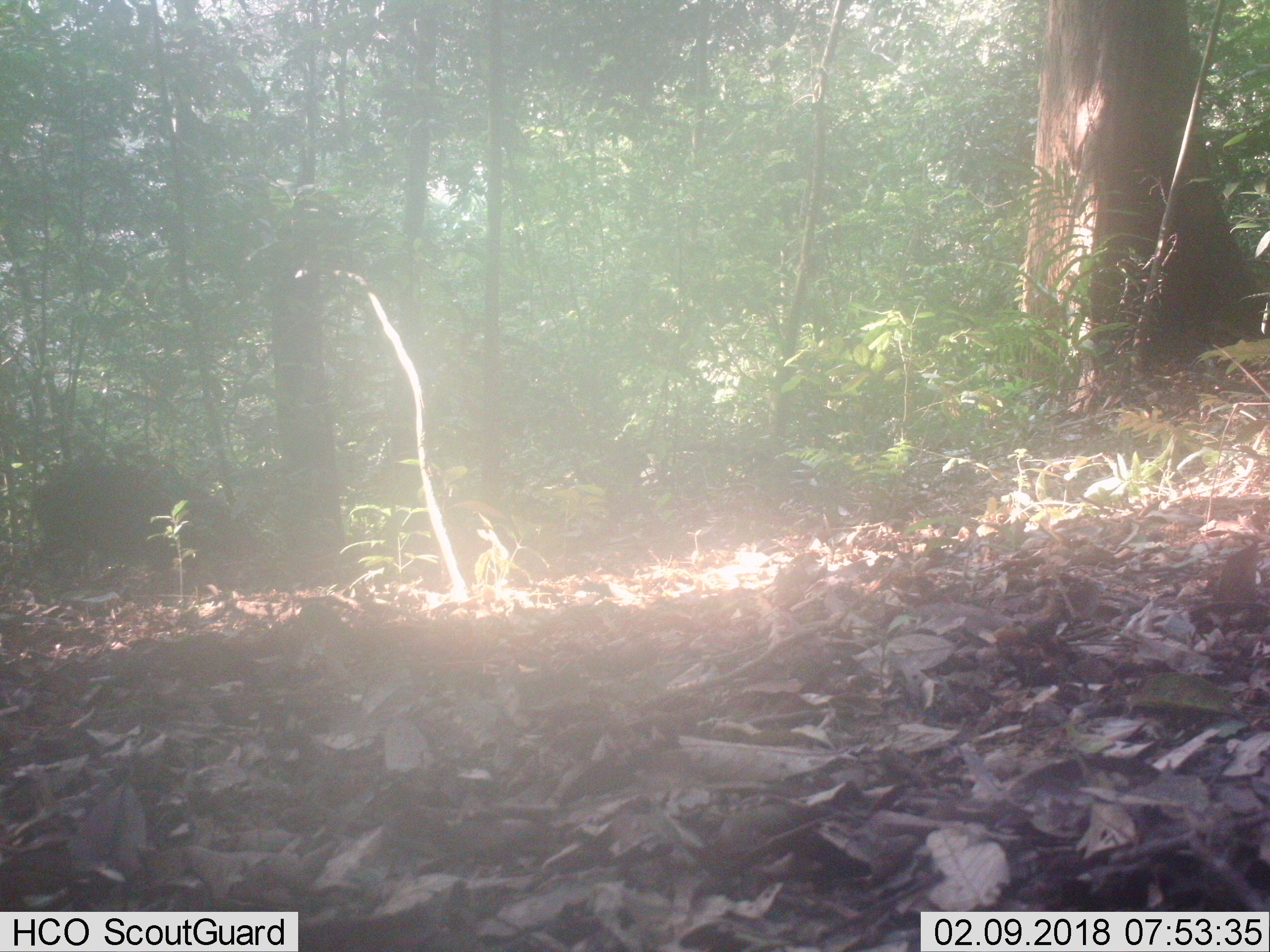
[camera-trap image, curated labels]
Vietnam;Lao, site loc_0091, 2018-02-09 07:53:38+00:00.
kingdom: Animalia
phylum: Chordata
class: Mammalia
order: Artiodactyla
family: Suidae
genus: Sus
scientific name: Sus scrofa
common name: eurasian wild pig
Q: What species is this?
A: Eurasian wild pig (Sus scrofa).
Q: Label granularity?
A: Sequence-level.